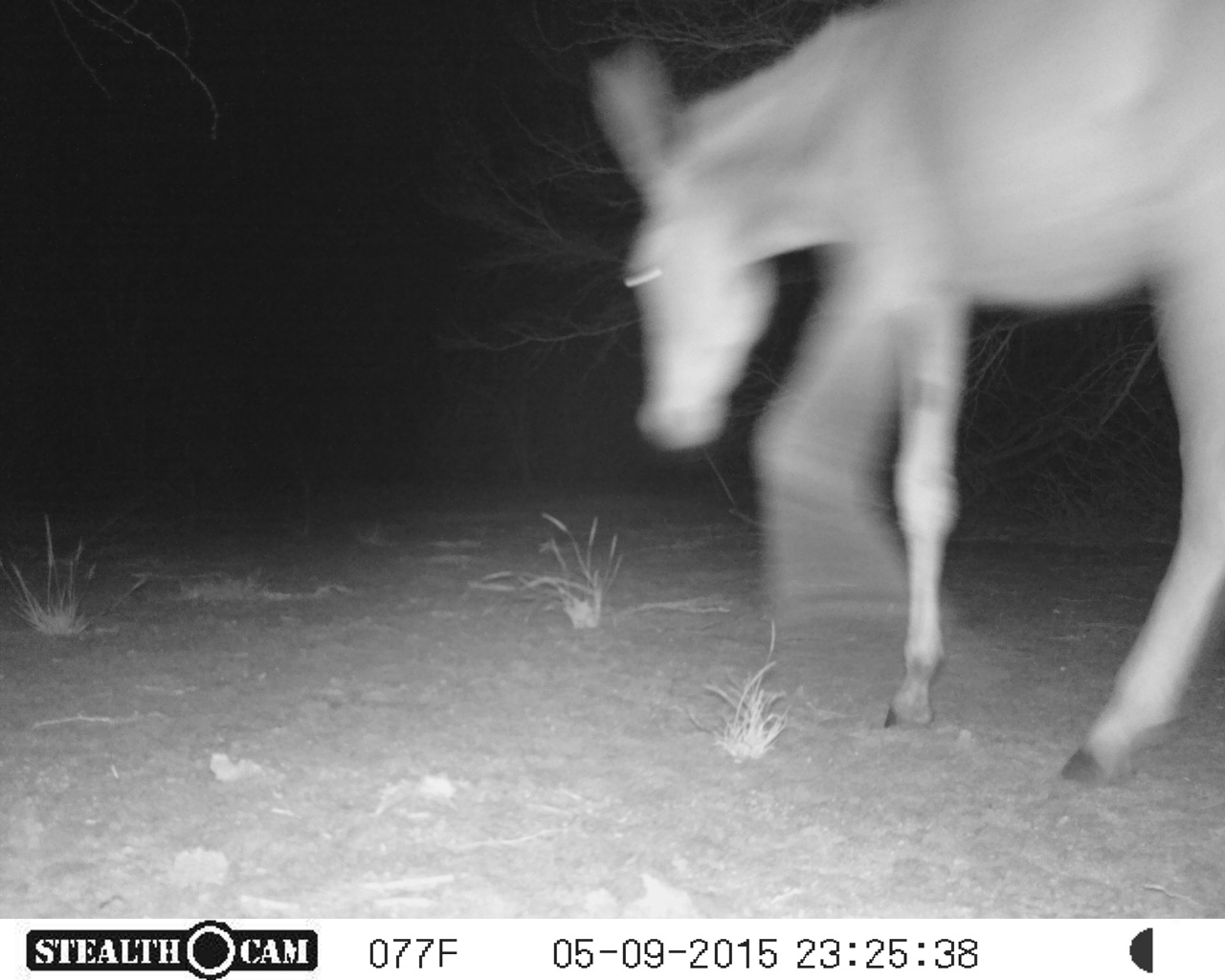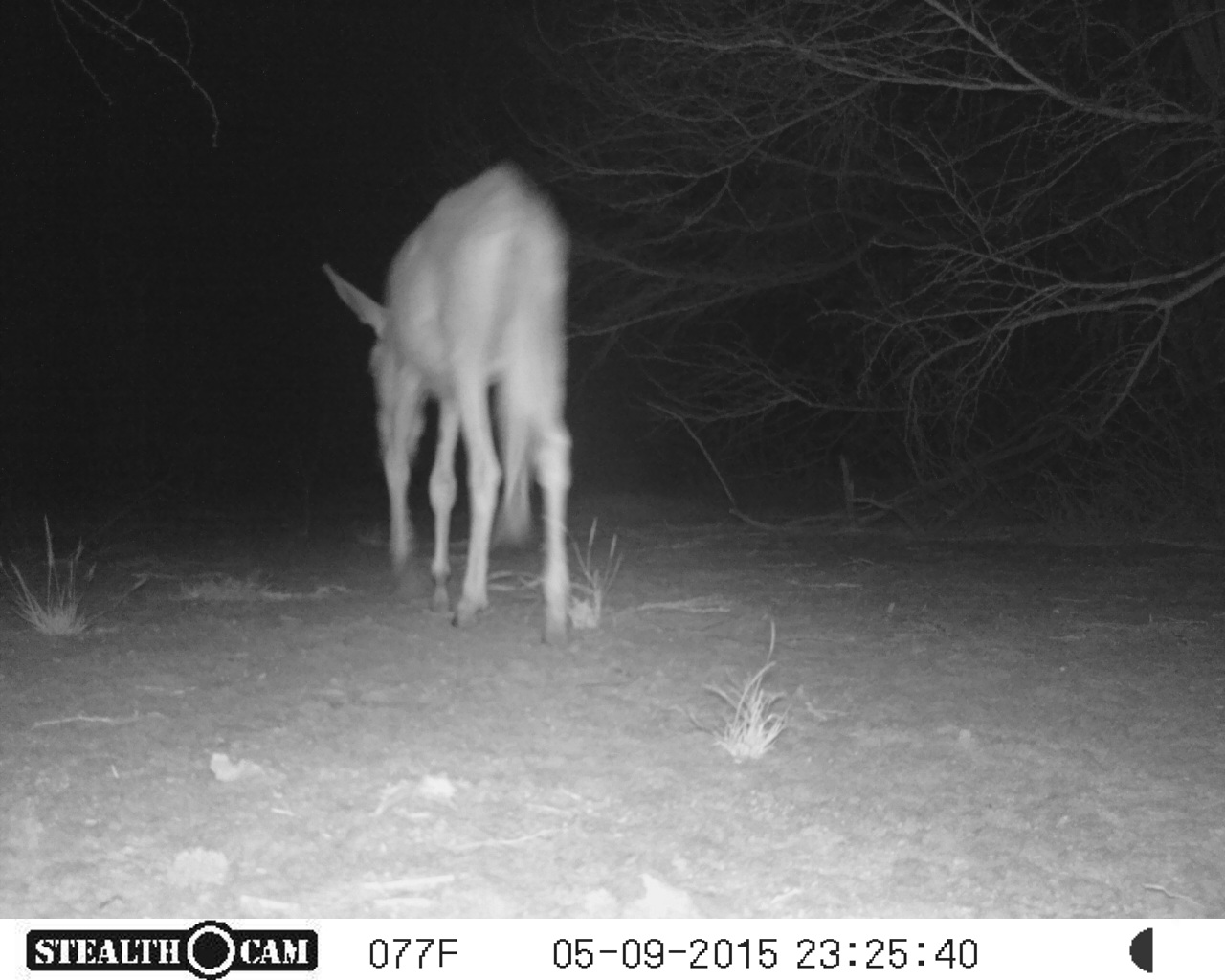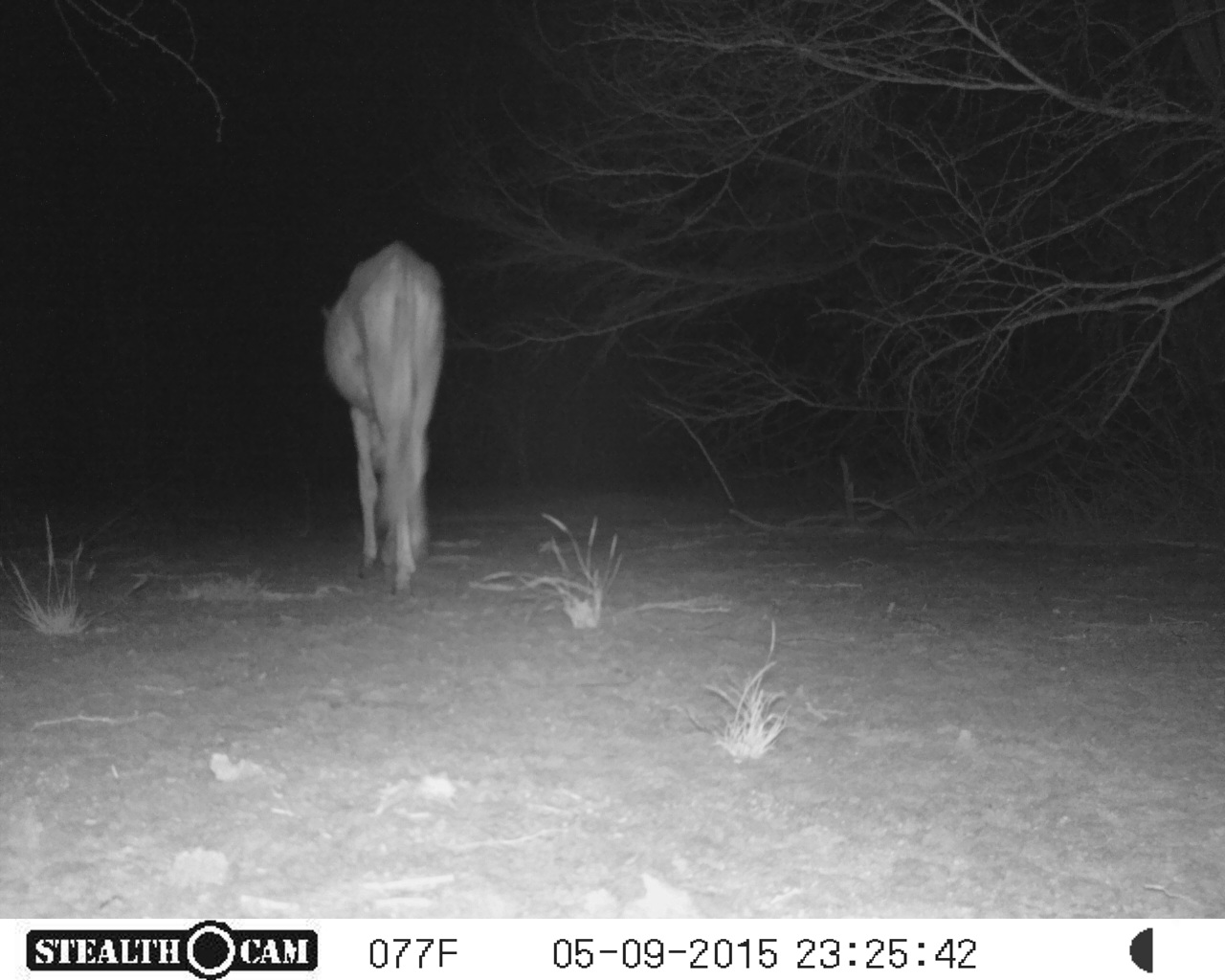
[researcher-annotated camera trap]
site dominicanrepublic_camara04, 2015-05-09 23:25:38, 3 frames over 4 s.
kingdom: Animalia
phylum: Chordata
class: Mammalia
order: Perissodactyla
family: Equidae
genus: Equus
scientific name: Equus asinus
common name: donkey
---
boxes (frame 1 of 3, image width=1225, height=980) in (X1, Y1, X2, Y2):
donkey: (587, 0, 1223, 791)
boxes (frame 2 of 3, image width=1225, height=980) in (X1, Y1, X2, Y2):
donkey: (318, 162, 575, 644)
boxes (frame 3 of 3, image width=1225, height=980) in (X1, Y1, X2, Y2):
donkey: (320, 238, 446, 599)